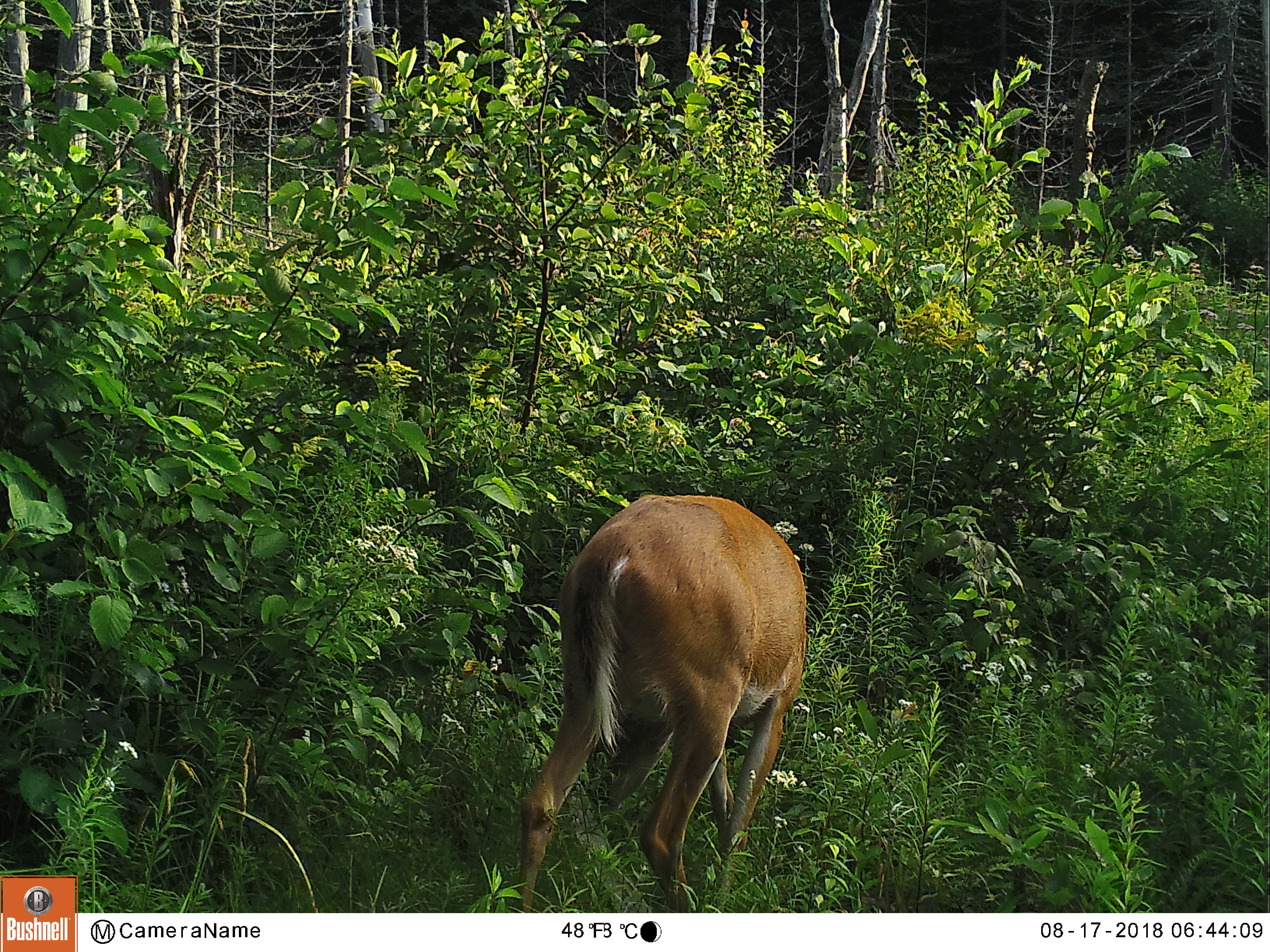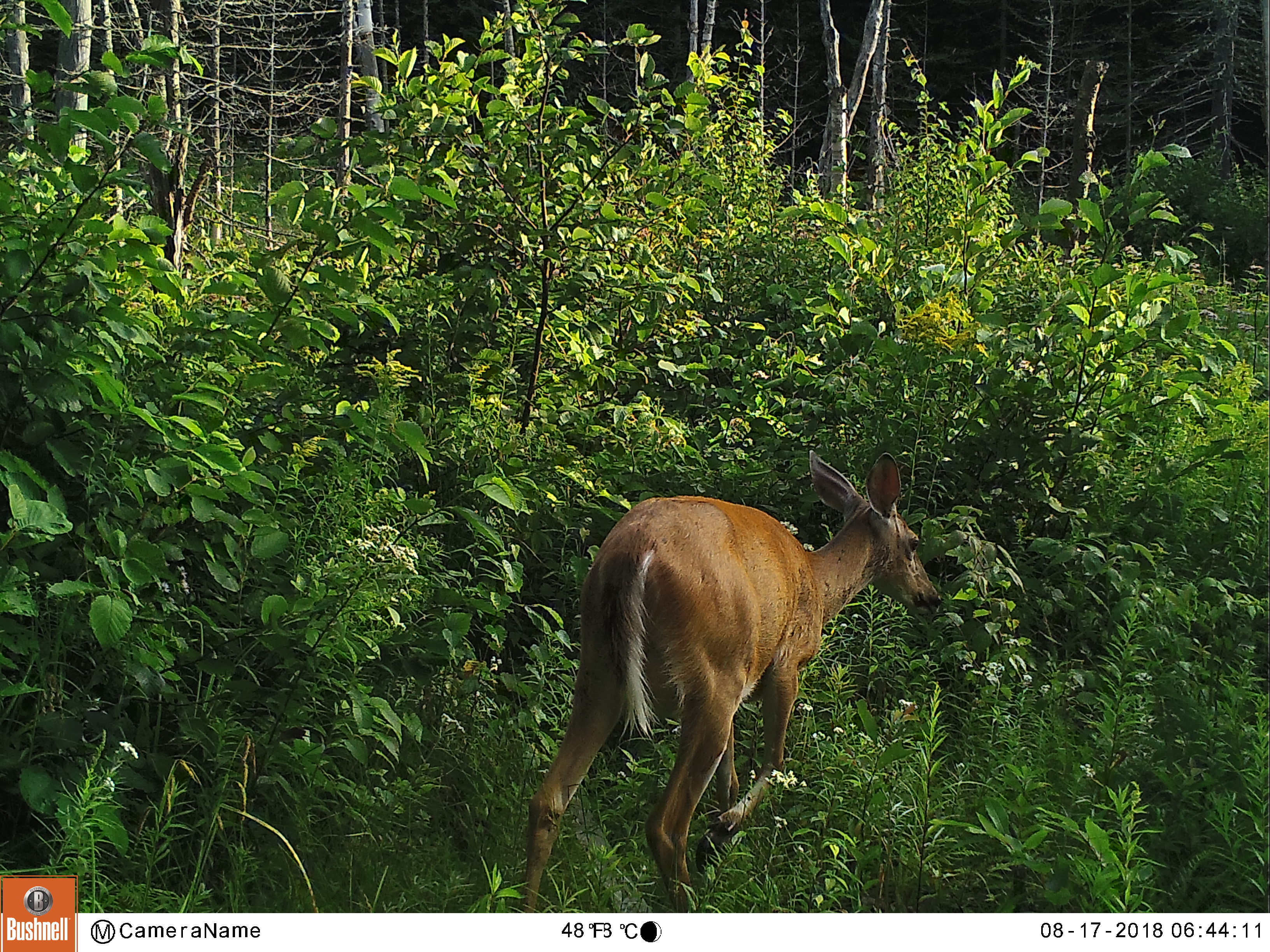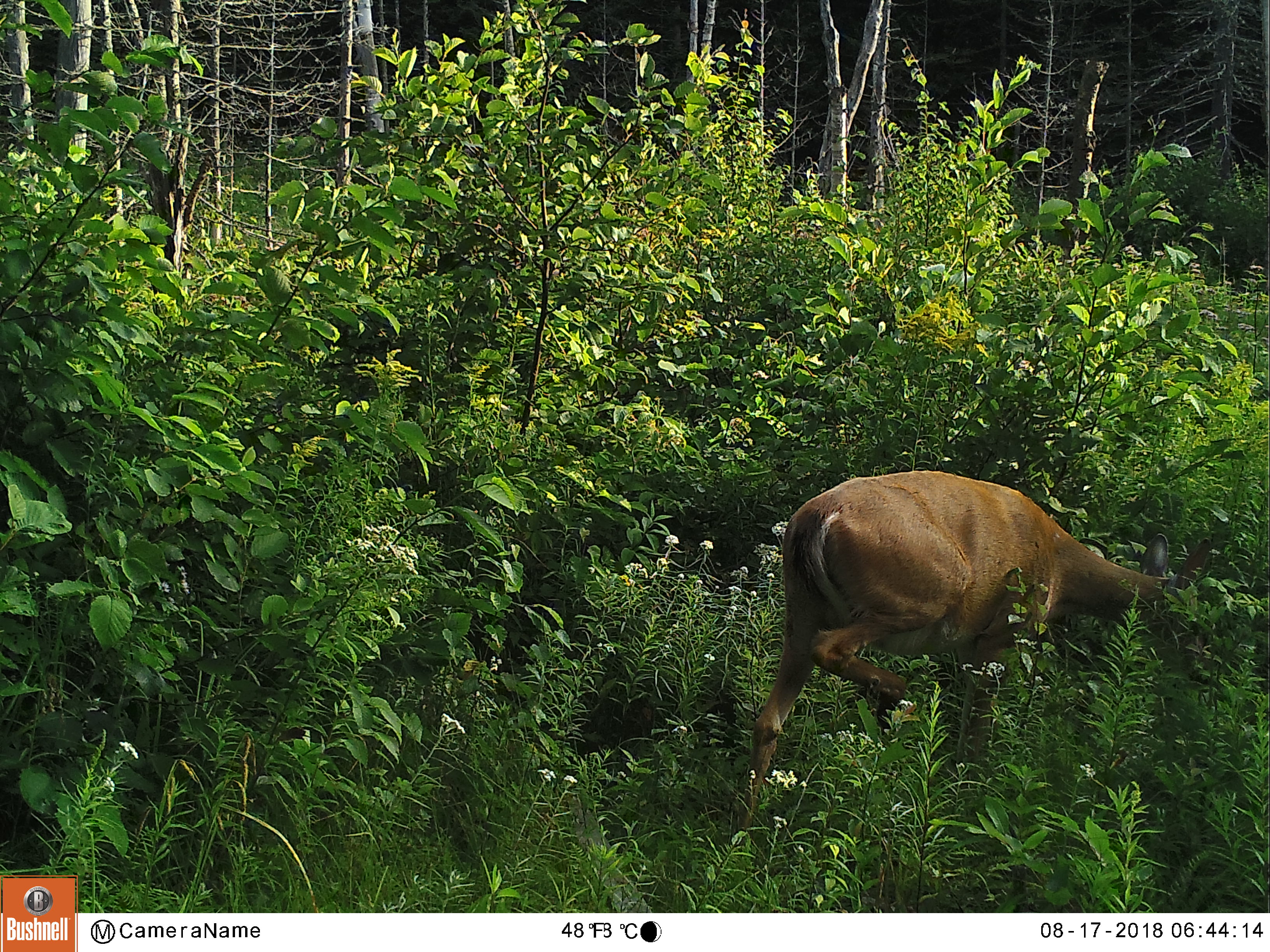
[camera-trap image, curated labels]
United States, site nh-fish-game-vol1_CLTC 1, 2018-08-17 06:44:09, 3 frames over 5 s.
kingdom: Animalia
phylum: Chordata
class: Mammalia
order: Artiodactyla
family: Cervidae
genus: Odocoileus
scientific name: Odocoileus virginianus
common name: white-tailed deer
White-tailed deer (Odocoileus virginianus).